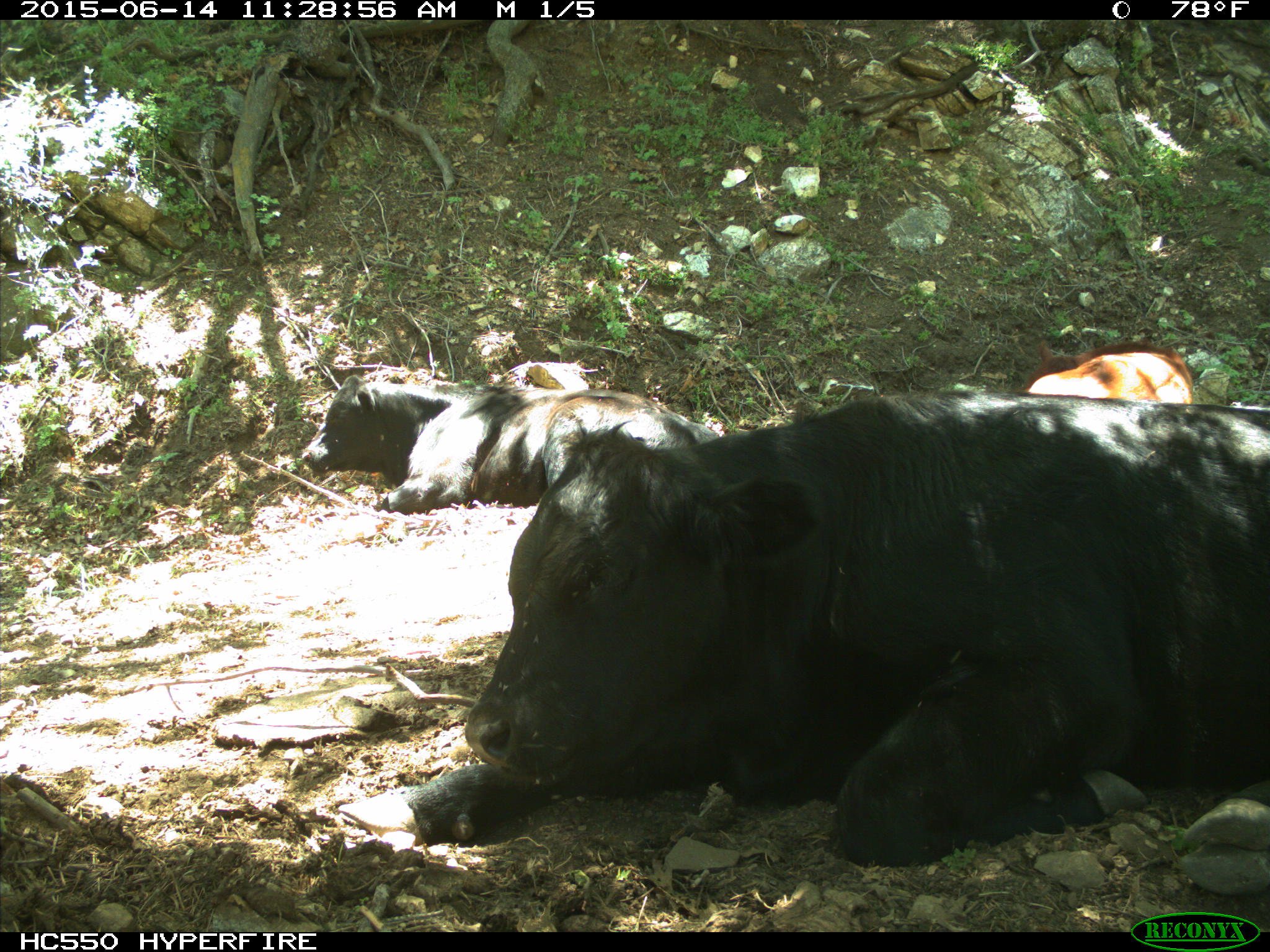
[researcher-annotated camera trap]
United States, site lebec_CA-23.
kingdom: Animalia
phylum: Chordata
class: Mammalia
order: Artiodactyla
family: Bovidae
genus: Bos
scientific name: Bos taurus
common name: domestic cow